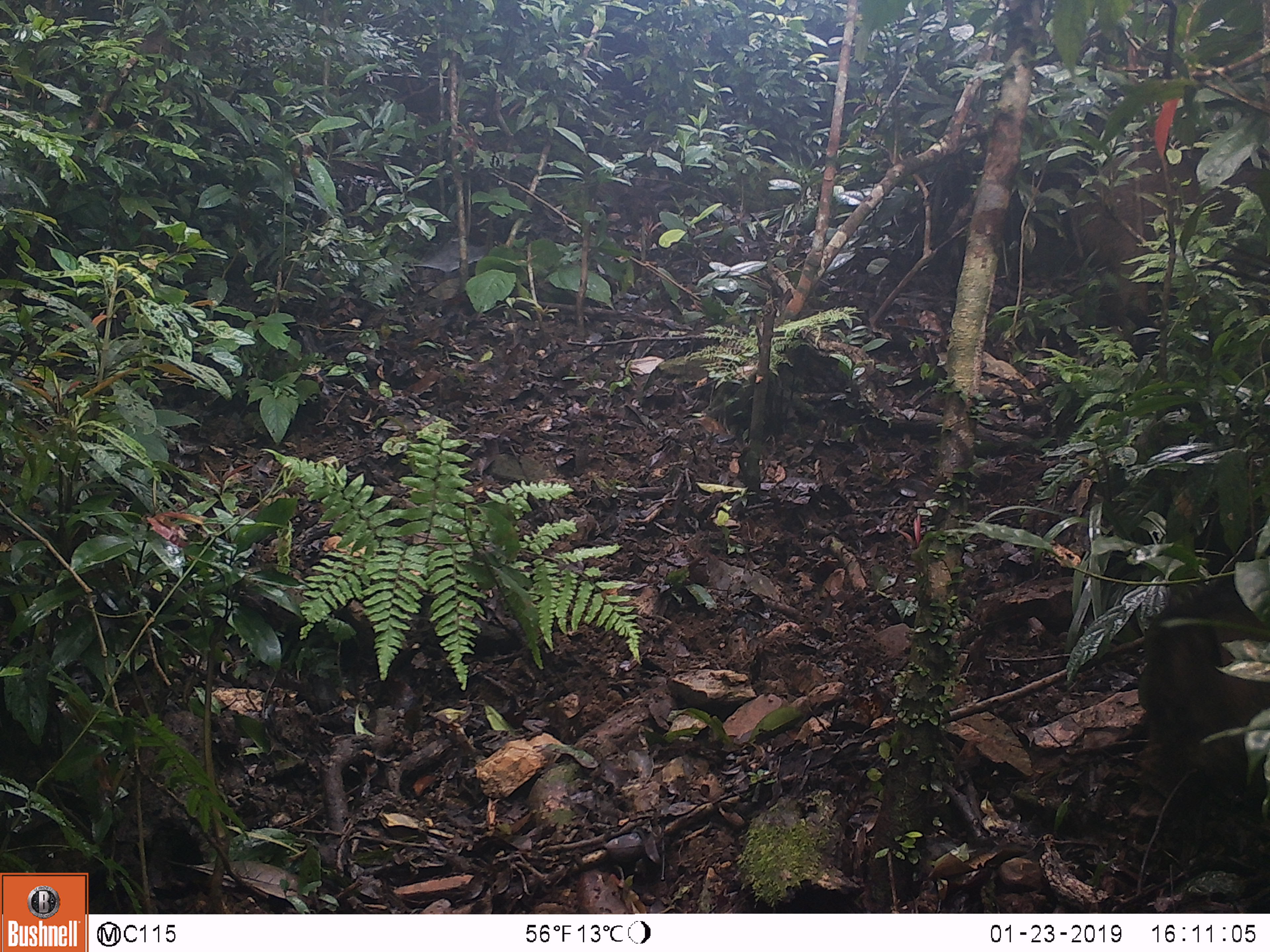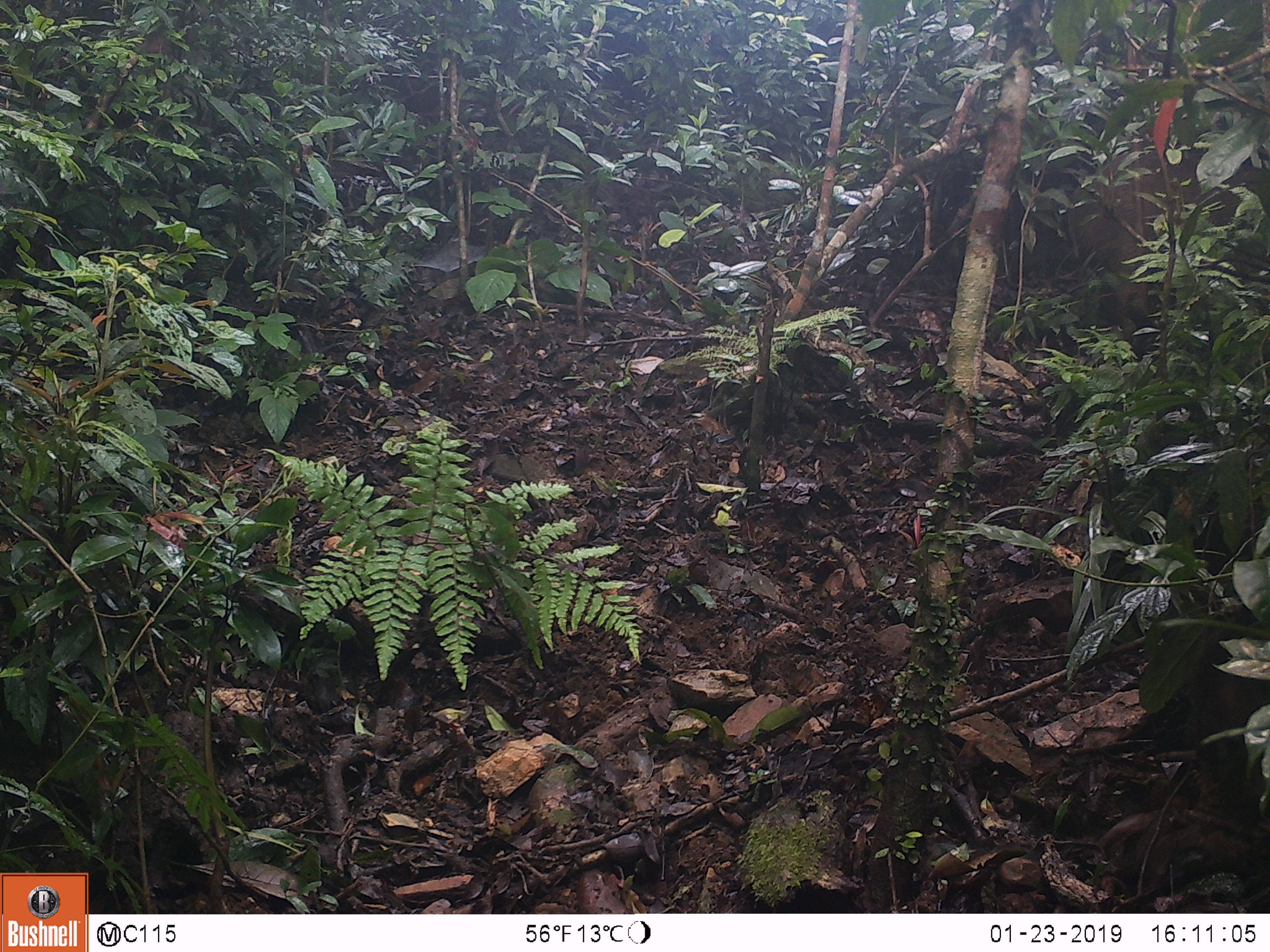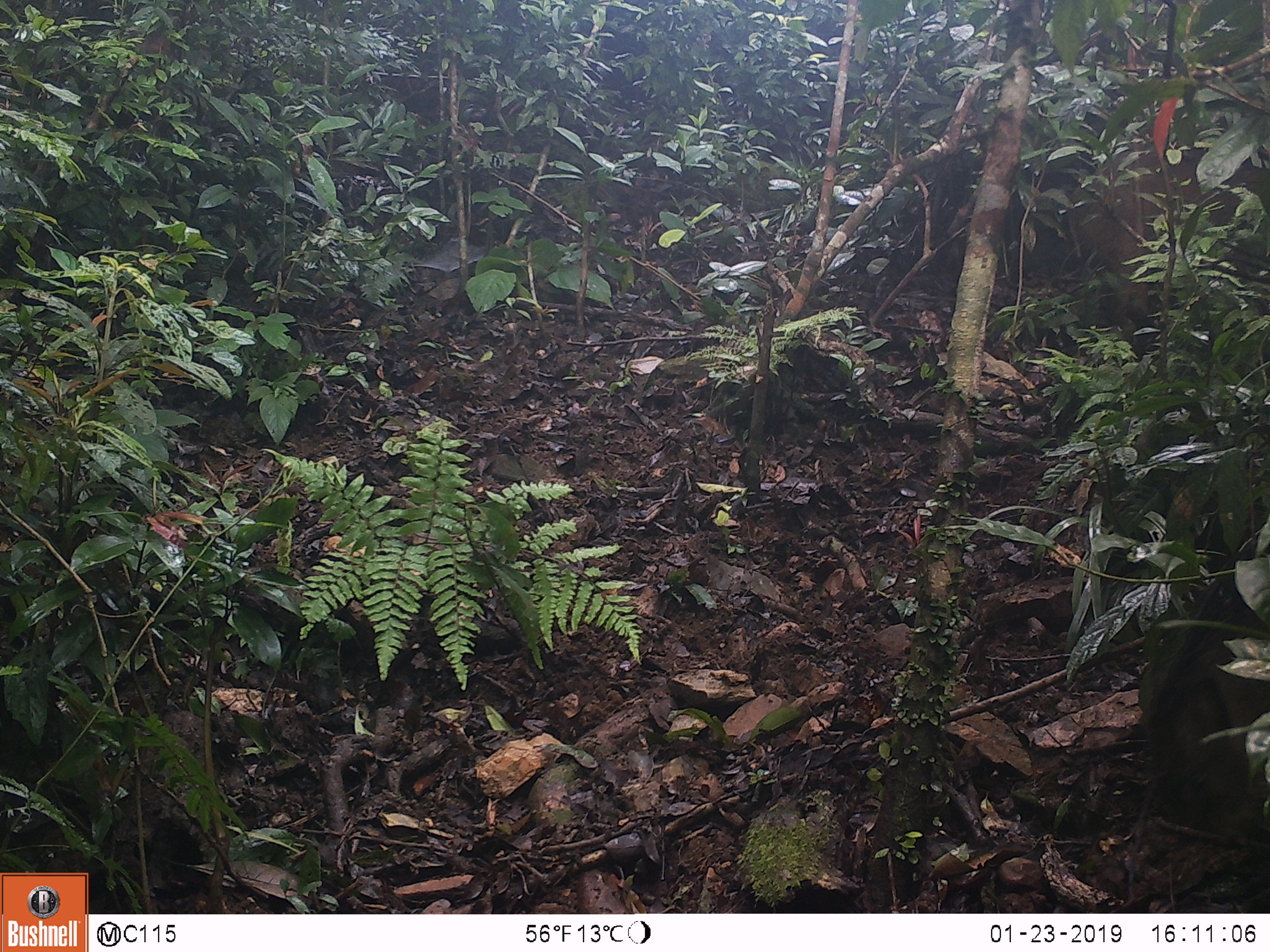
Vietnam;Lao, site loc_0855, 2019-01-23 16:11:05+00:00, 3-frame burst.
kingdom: Animalia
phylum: Chordata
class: Mammalia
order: Artiodactyla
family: Suidae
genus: Sus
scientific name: Sus scrofa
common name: eurasian wild pig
Eurasian wild pig (Sus scrofa). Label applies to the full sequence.